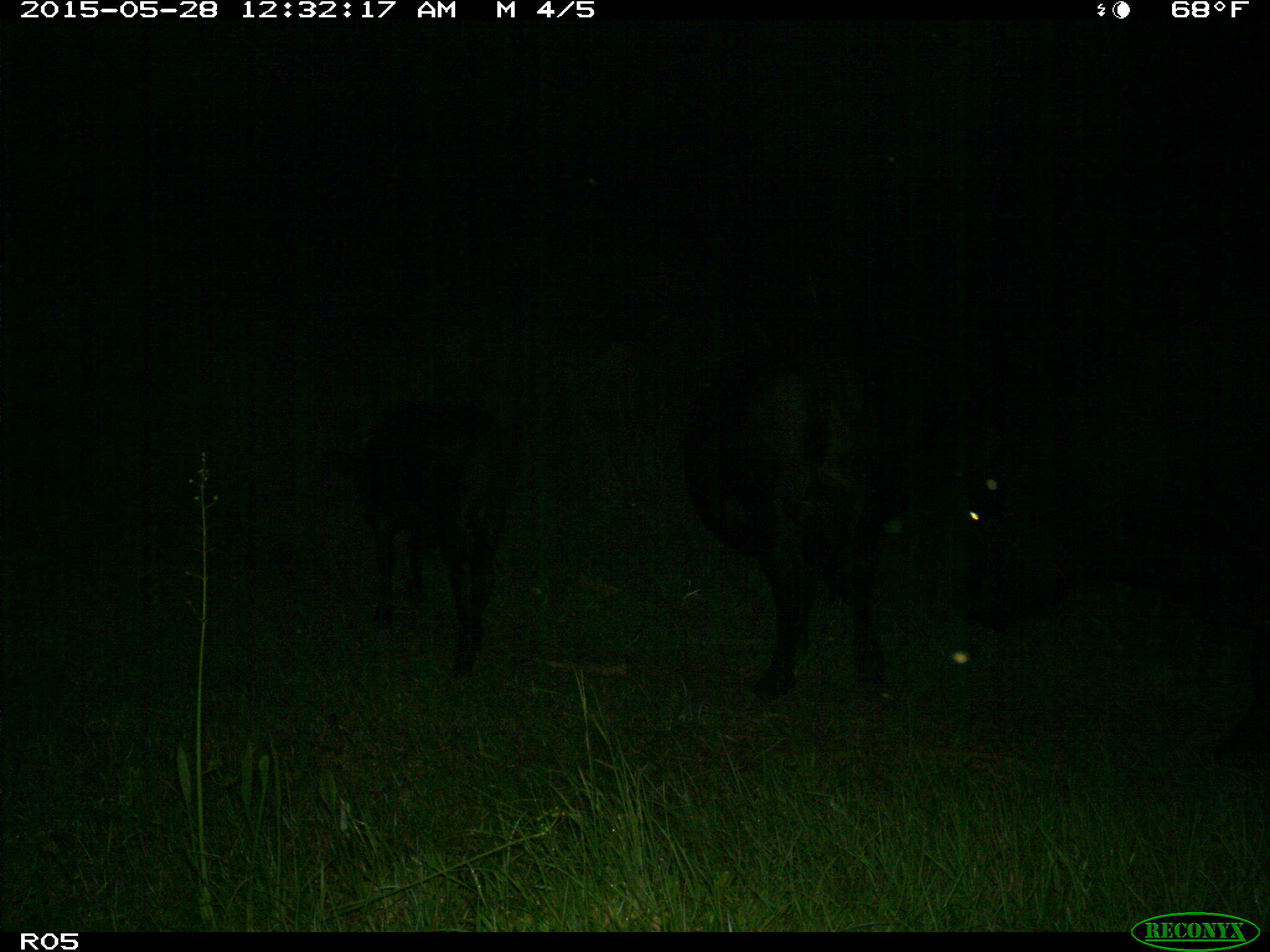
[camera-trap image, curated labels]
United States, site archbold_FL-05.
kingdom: Animalia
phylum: Chordata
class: Mammalia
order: Artiodactyla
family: Bovidae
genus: Bos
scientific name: Bos taurus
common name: domestic cow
Bos taurus (domestic cow).